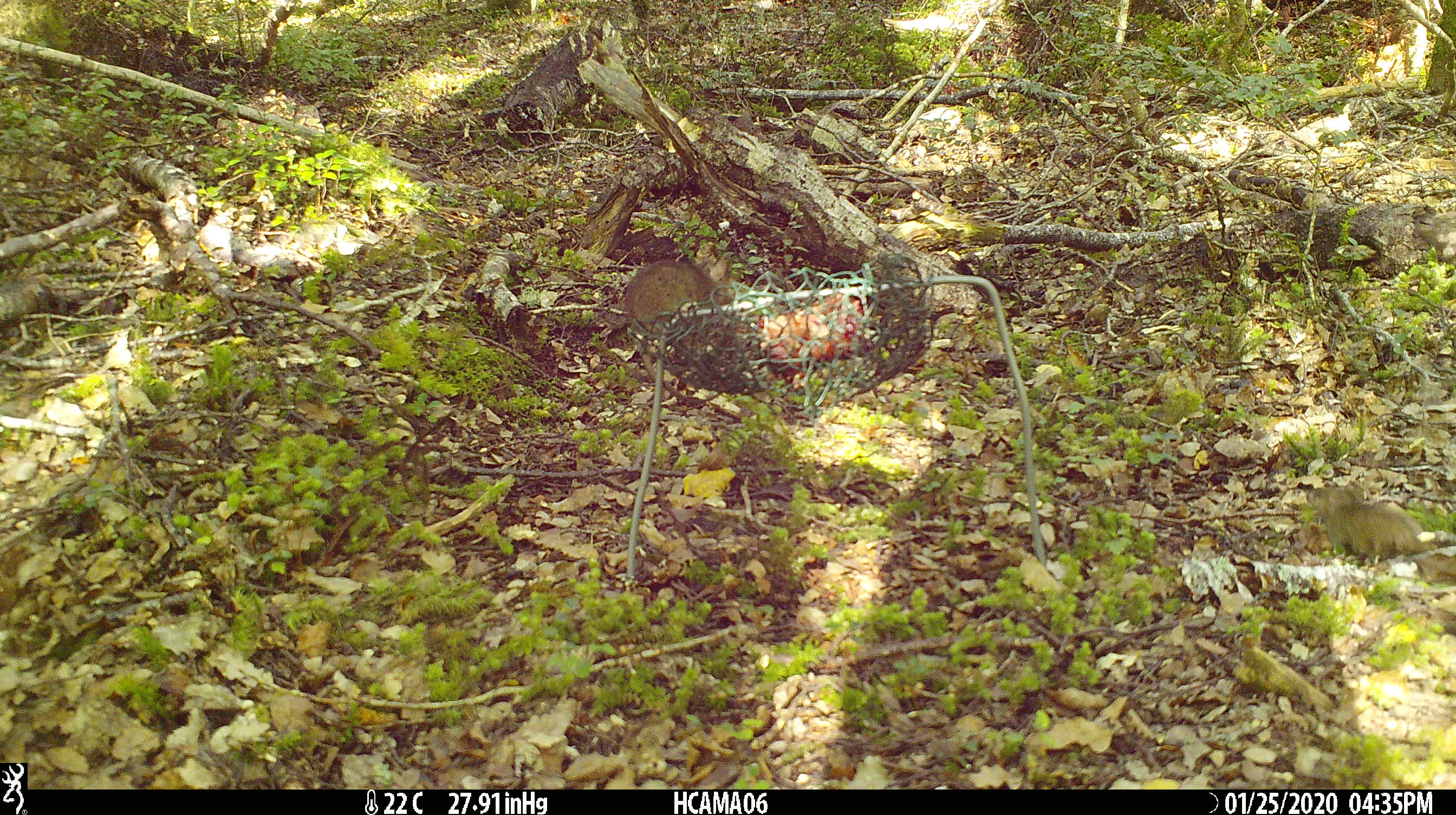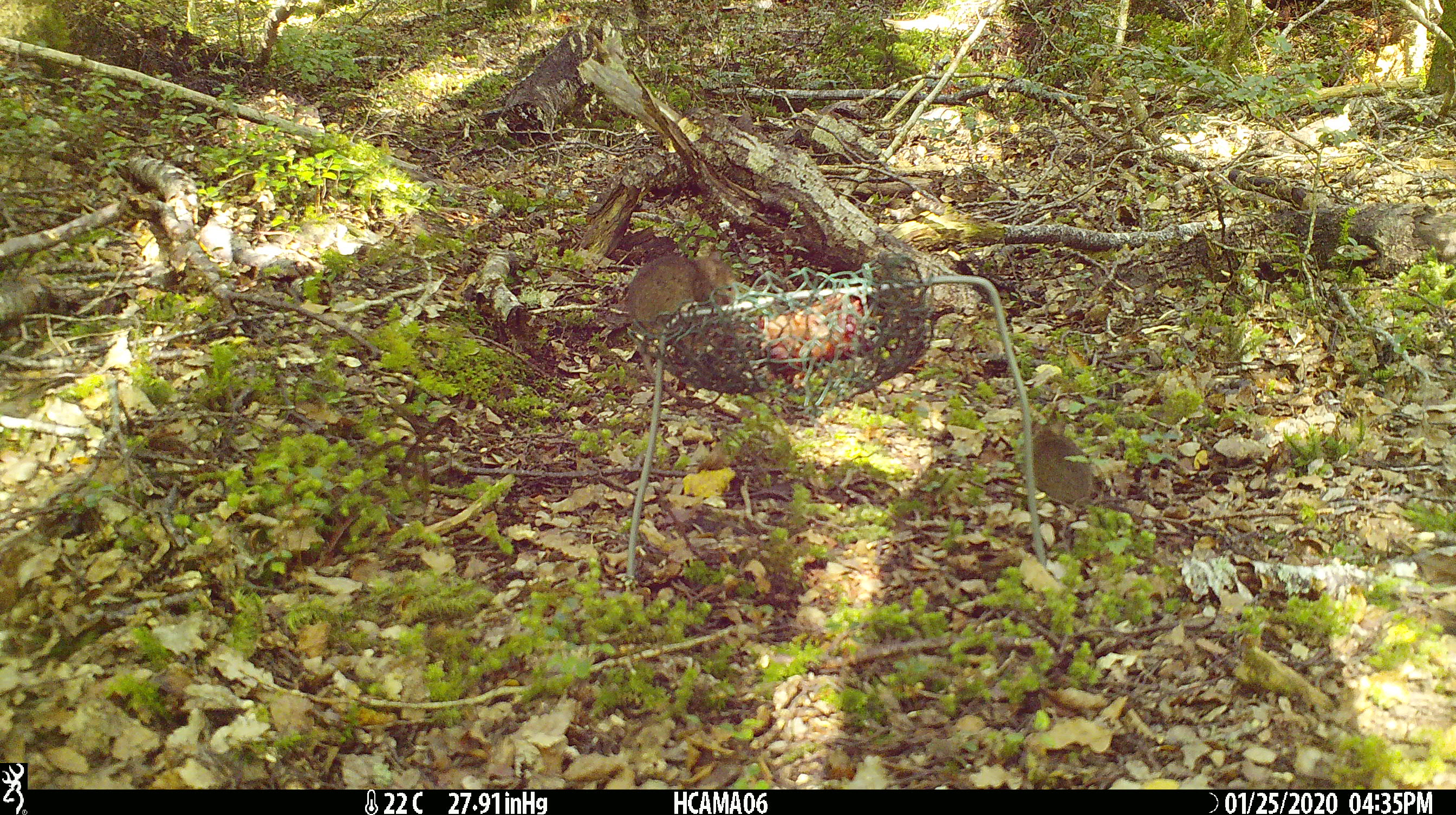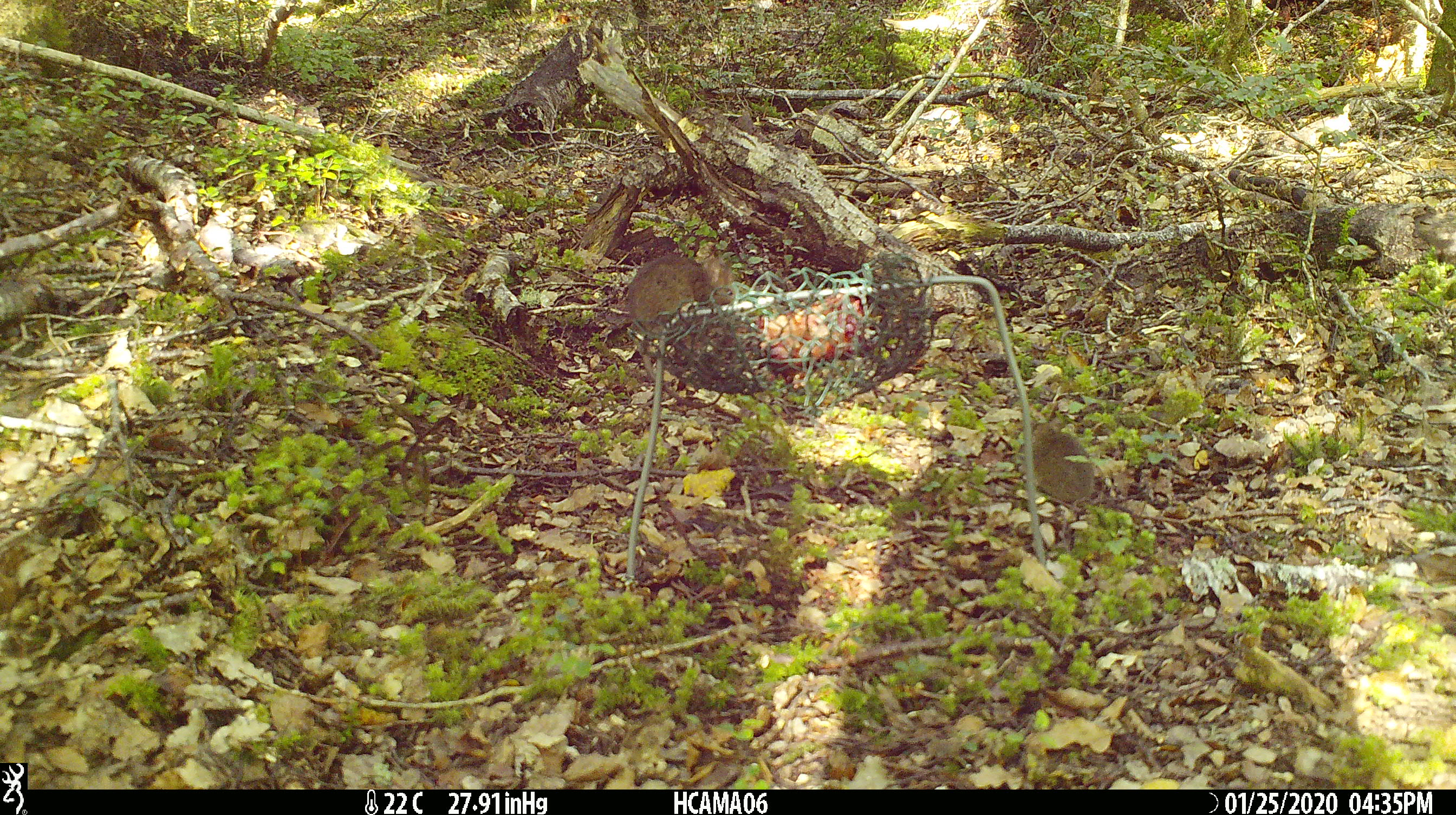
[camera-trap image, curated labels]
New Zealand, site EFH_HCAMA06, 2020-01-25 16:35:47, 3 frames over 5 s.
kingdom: Animalia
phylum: Chordata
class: Mammalia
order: Rodentia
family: Muridae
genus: Mus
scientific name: Mus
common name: mouse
Mouse (Mus).